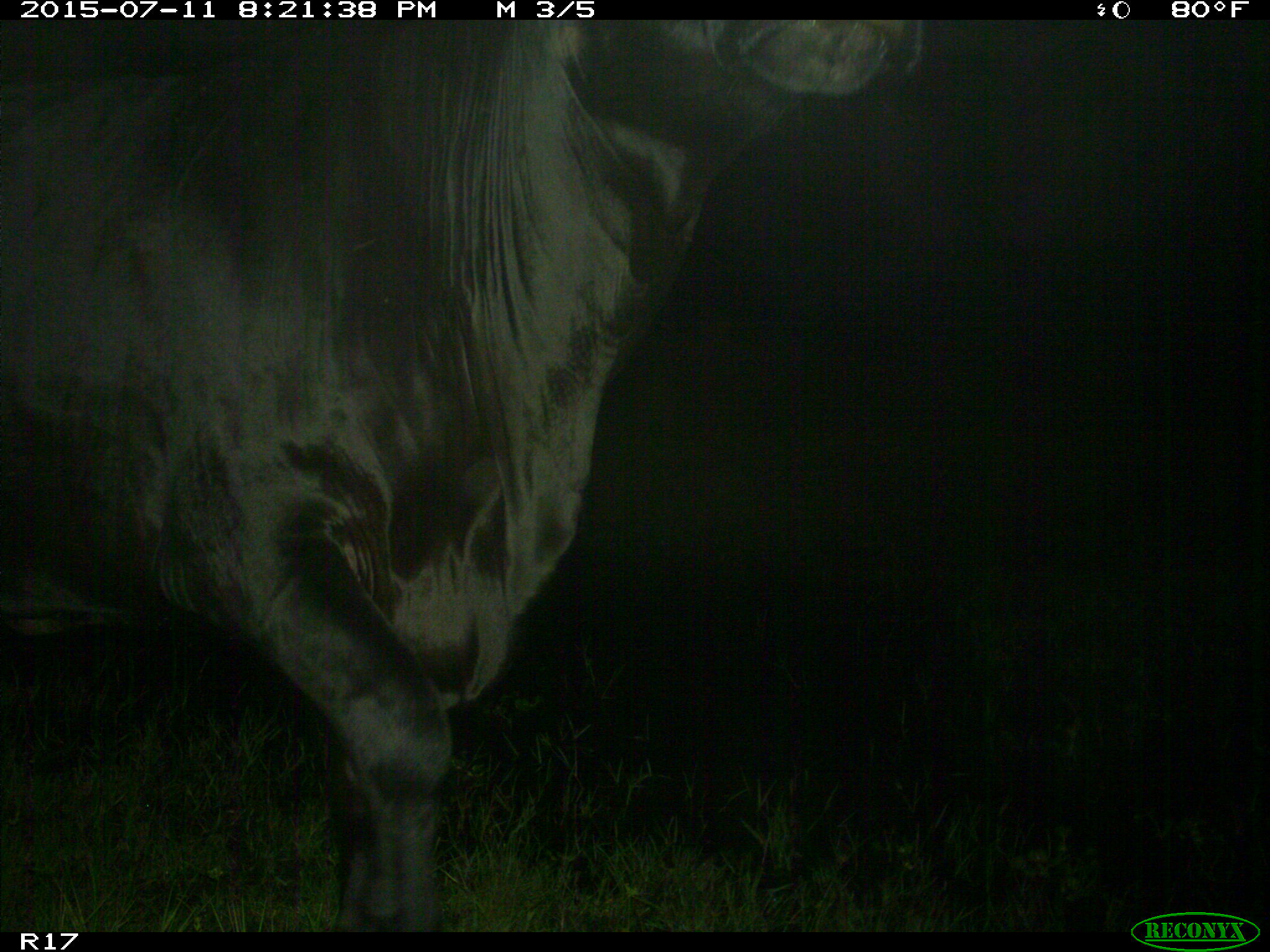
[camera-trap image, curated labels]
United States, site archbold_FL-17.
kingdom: Animalia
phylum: Chordata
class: Mammalia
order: Artiodactyla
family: Bovidae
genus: Bos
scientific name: Bos taurus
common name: domestic cow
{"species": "Bos taurus (domestic cow)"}